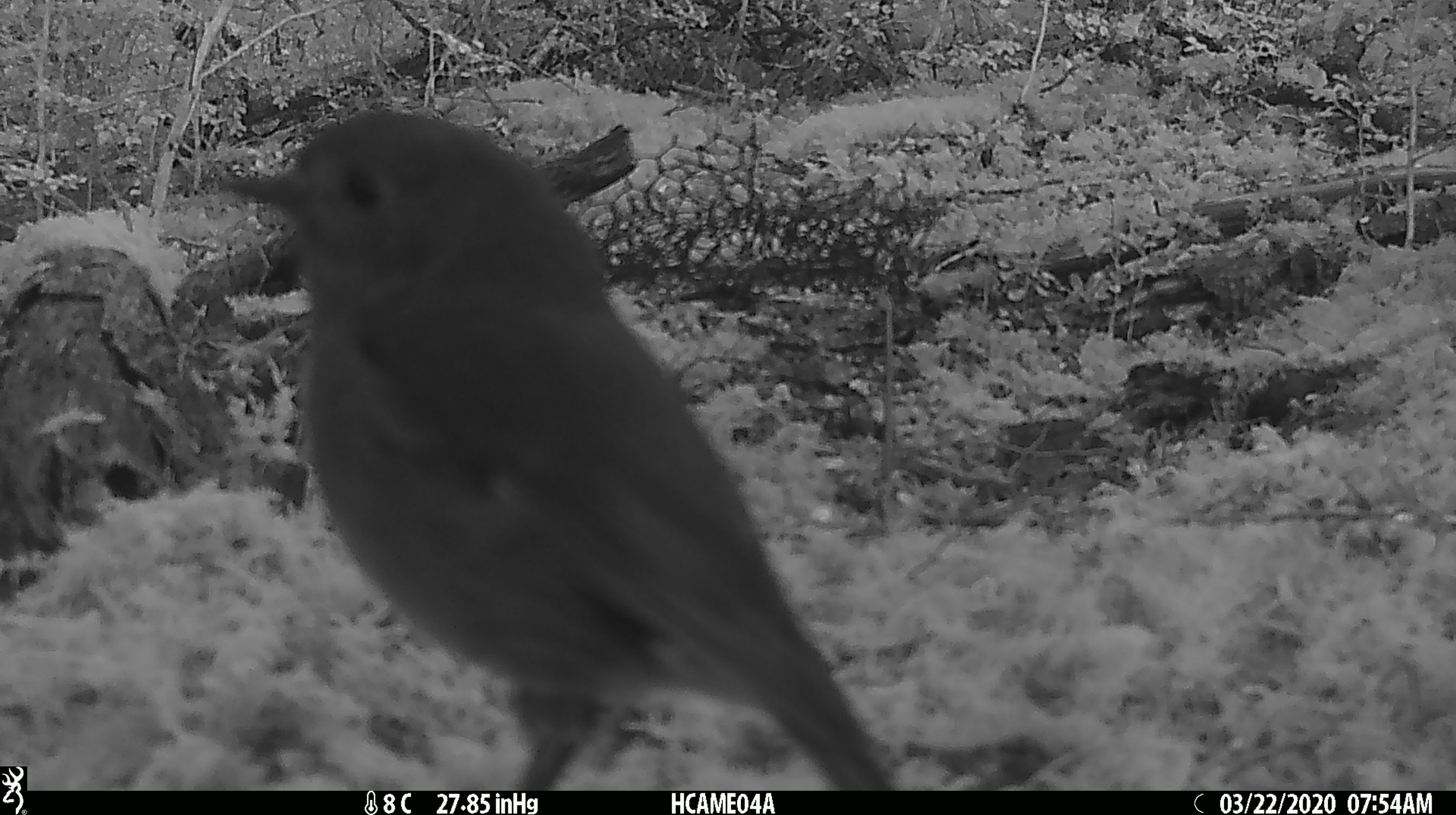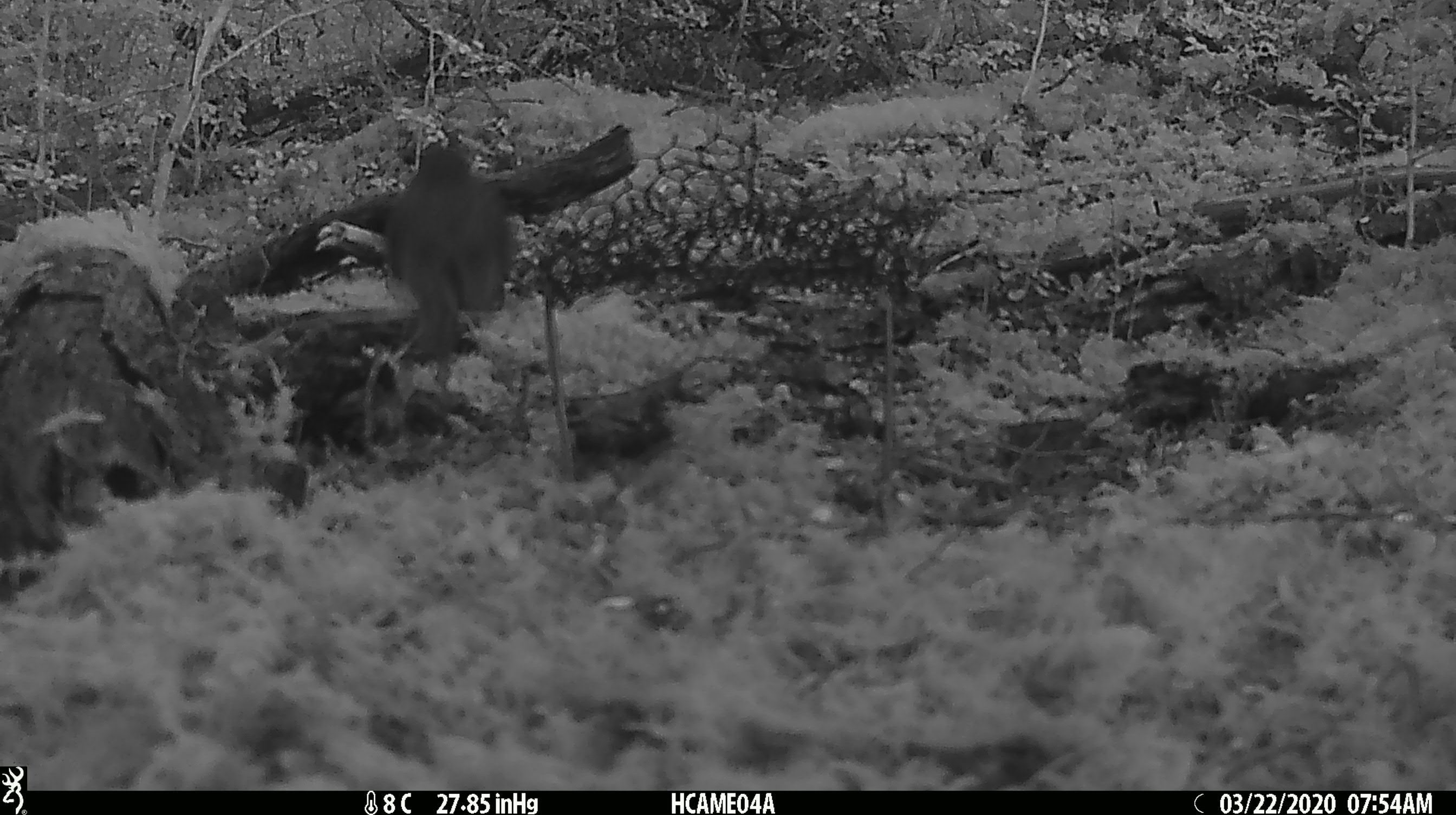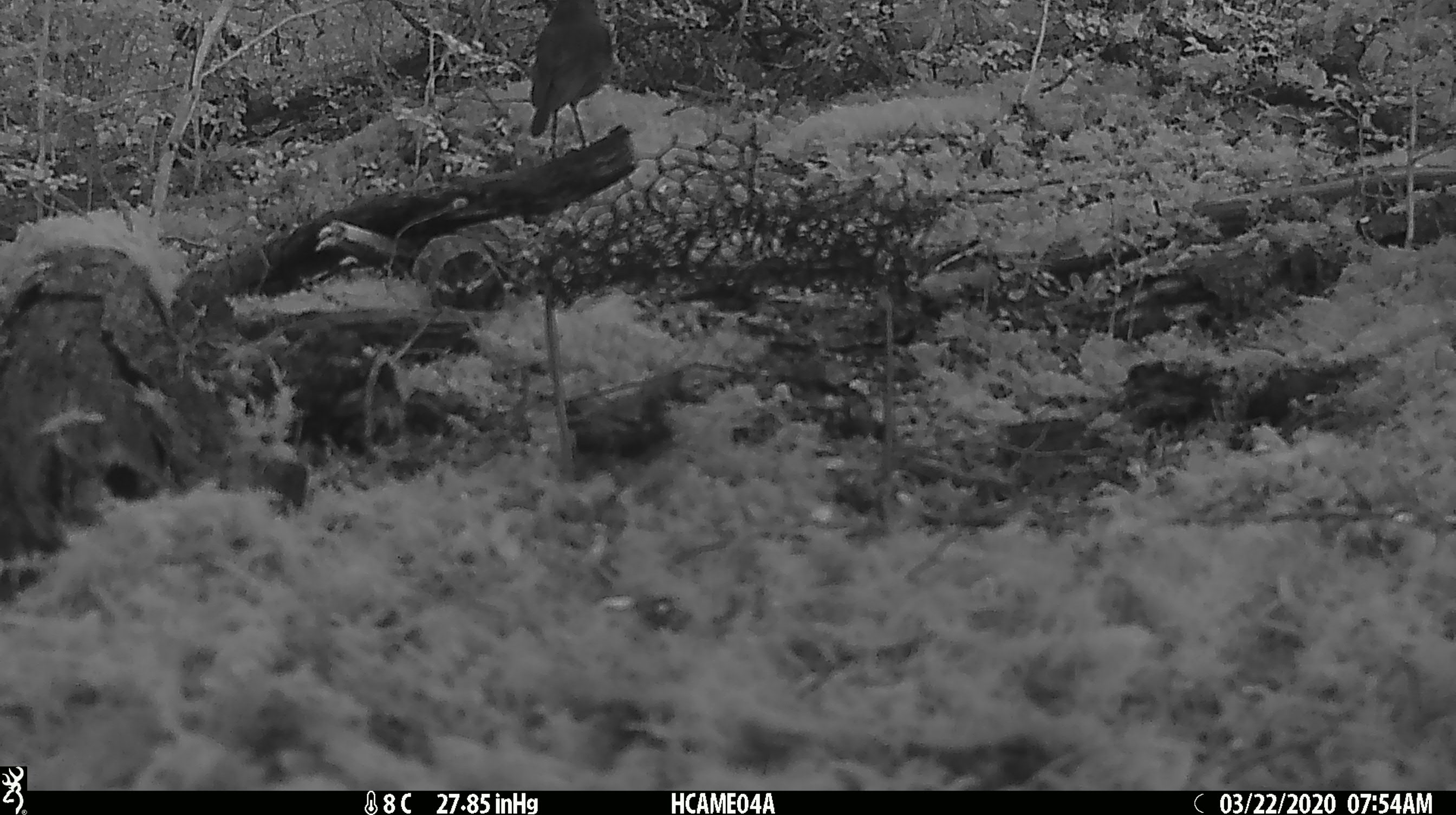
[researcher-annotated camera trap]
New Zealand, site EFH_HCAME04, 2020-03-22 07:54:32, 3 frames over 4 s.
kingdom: Animalia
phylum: Chordata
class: Aves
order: Passeriformes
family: Petroicidae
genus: Petroica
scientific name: Petroica australis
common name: new zealand robin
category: robin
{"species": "robin (new zealand robin) (Petroica australis)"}